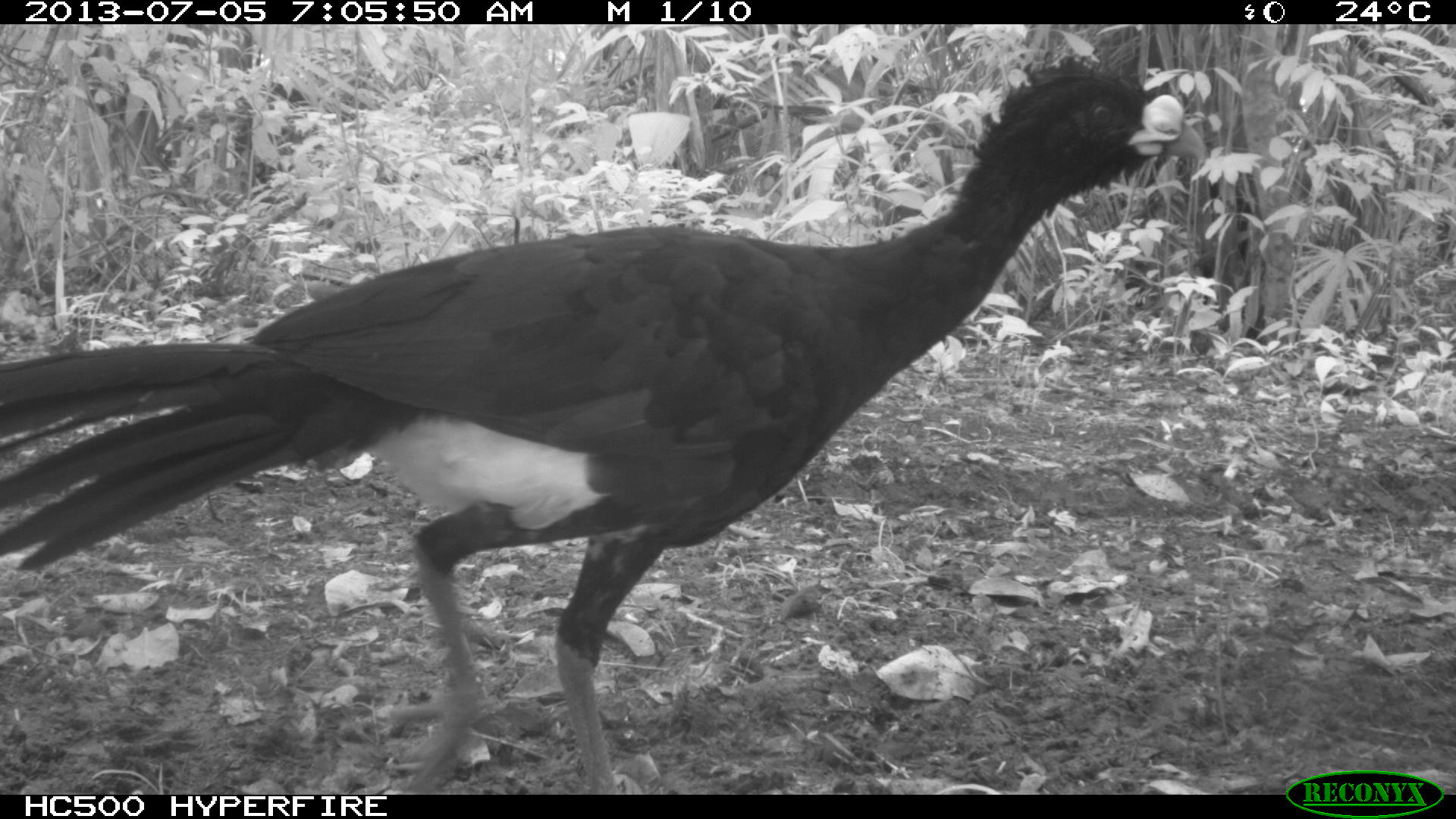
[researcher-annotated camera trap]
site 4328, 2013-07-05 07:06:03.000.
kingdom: Animalia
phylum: Chordata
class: Aves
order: Galliformes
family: Cracidae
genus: Crax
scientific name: Crax rubra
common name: great curassow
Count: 1.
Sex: male.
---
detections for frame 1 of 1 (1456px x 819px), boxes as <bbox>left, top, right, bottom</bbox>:
crax rubra: <bbox>0, 46, 1203, 793</bbox>